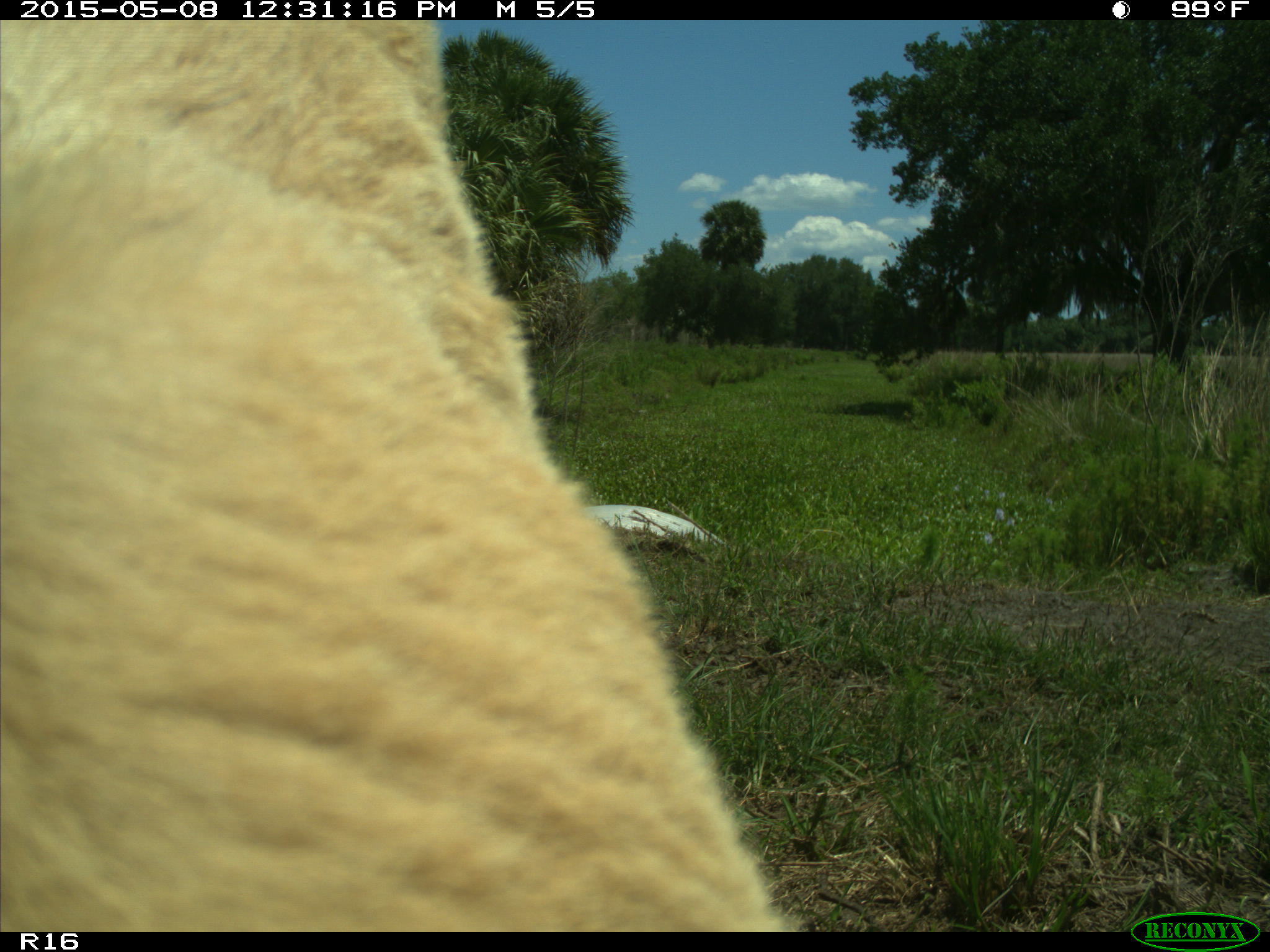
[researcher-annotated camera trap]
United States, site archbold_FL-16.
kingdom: Animalia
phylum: Chordata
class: Mammalia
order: Artiodactyla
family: Bovidae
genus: Bos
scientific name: Bos taurus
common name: domestic cow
Bos taurus (domestic cow).